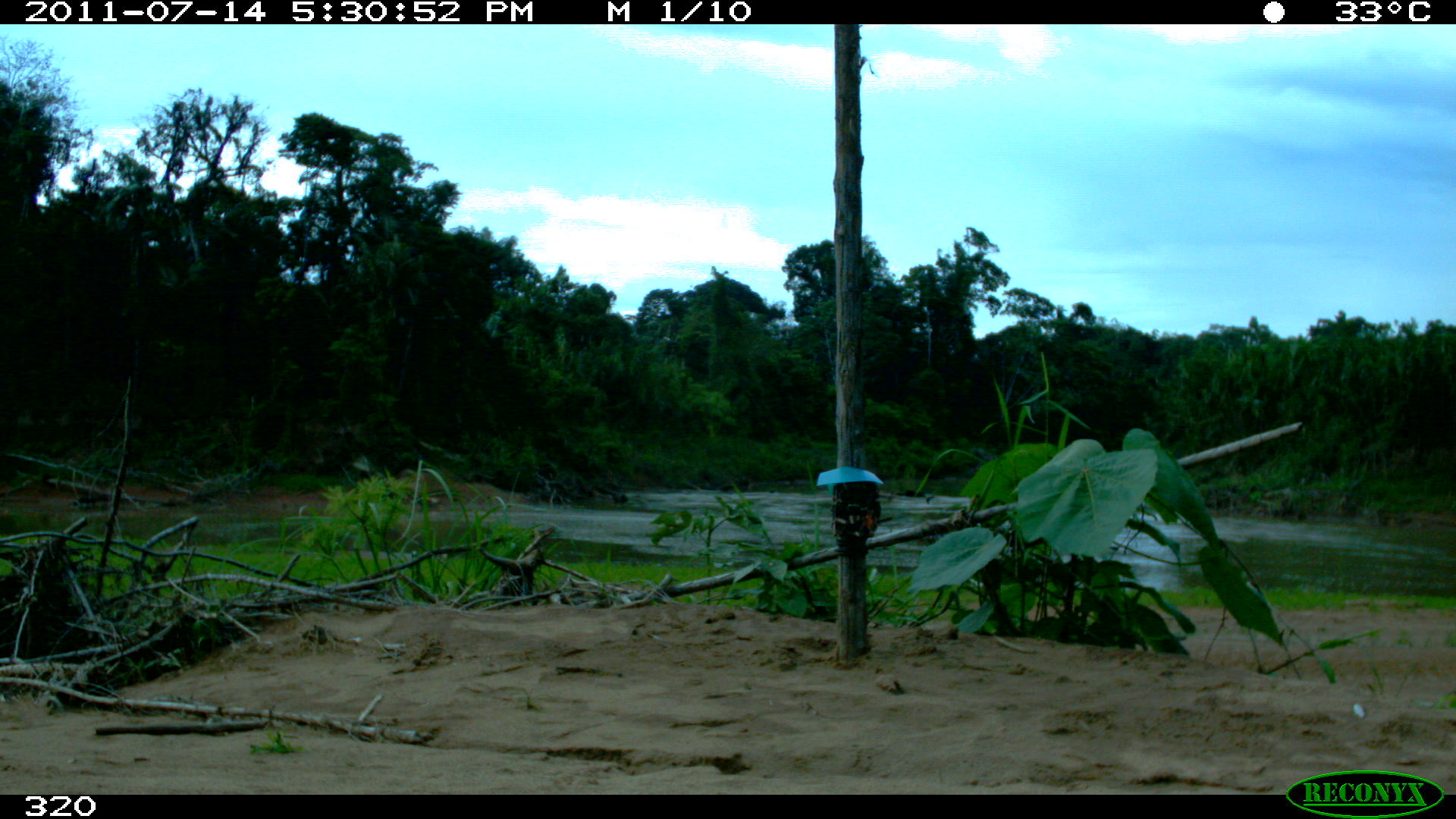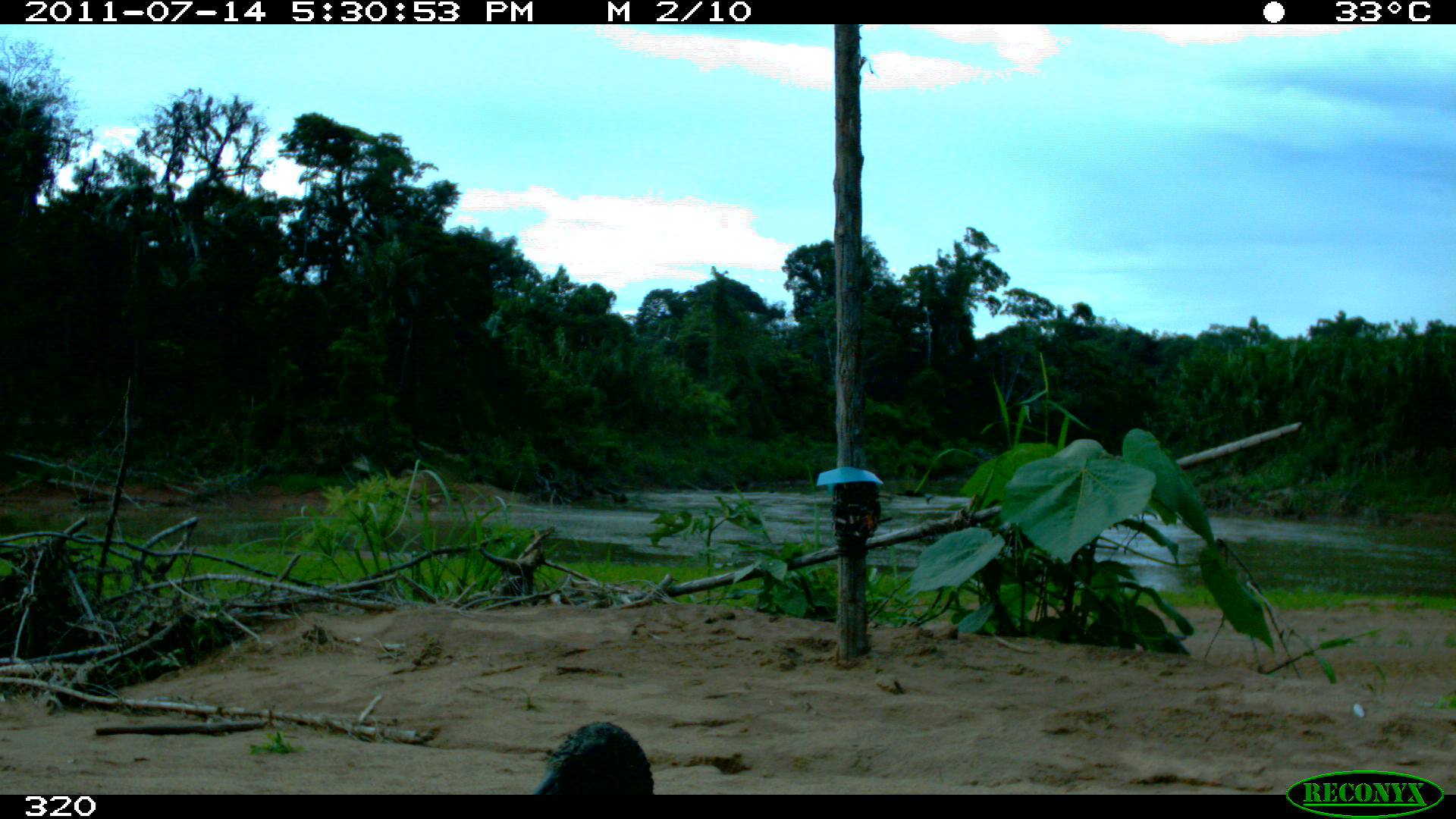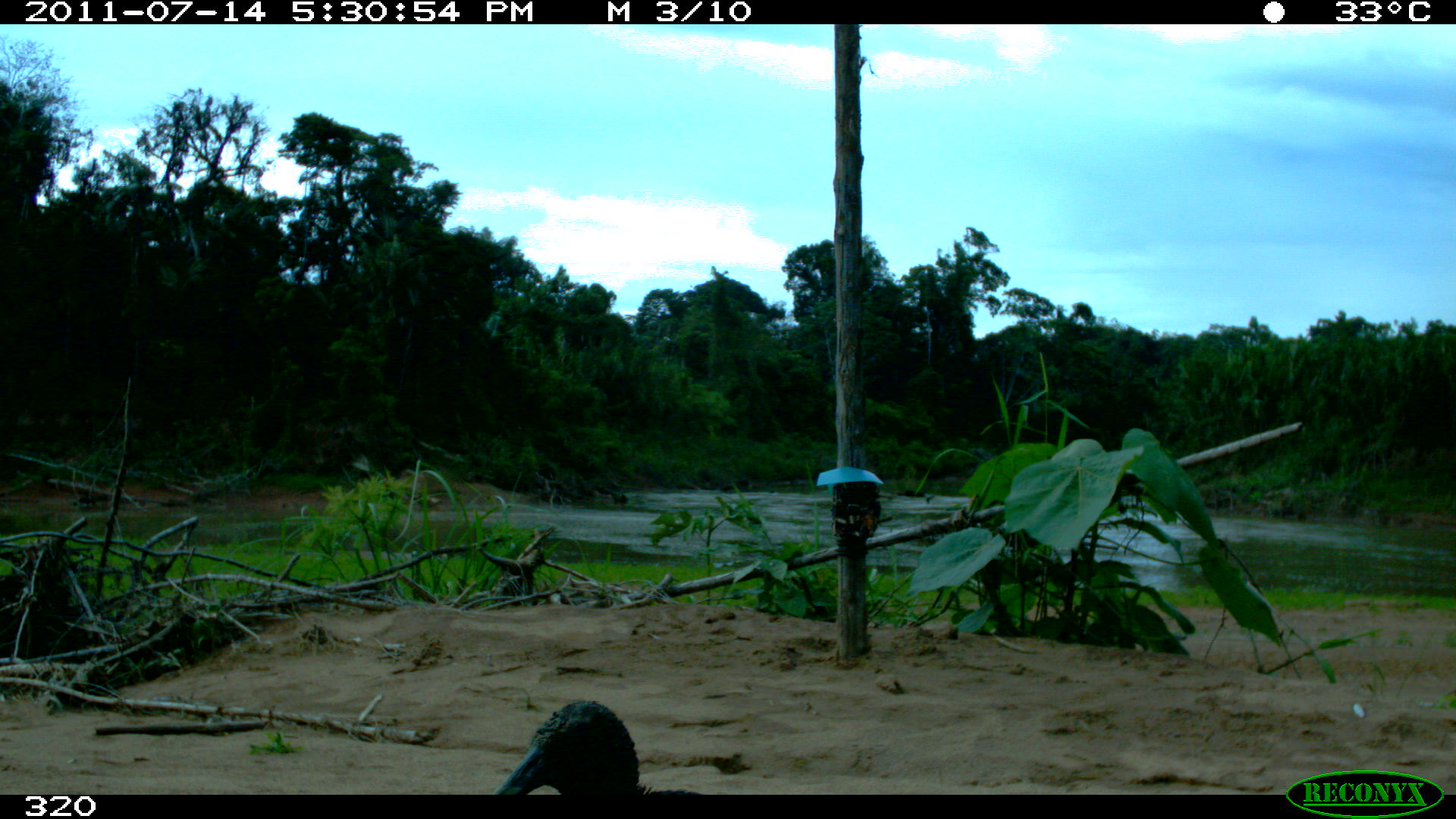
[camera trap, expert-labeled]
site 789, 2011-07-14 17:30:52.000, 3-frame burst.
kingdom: Animalia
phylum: Chordata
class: Aves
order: Cathartiformes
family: Cathartidae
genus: Coragyps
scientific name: Coragyps atratus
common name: black vulture